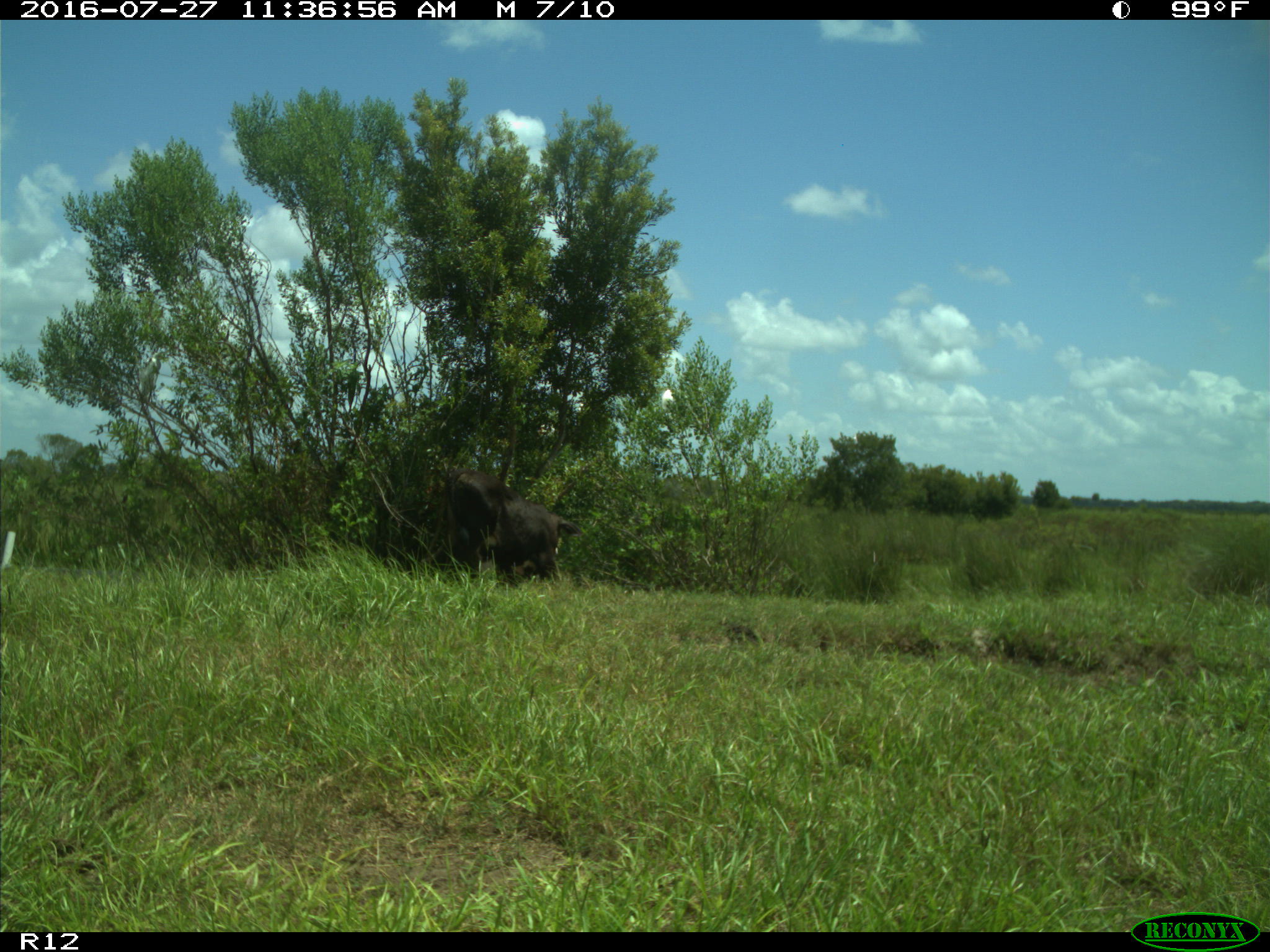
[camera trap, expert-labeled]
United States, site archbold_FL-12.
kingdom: Animalia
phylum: Chordata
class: Mammalia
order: Artiodactyla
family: Bovidae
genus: Bos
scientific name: Bos taurus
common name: domestic cow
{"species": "Bos taurus (domestic cow)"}